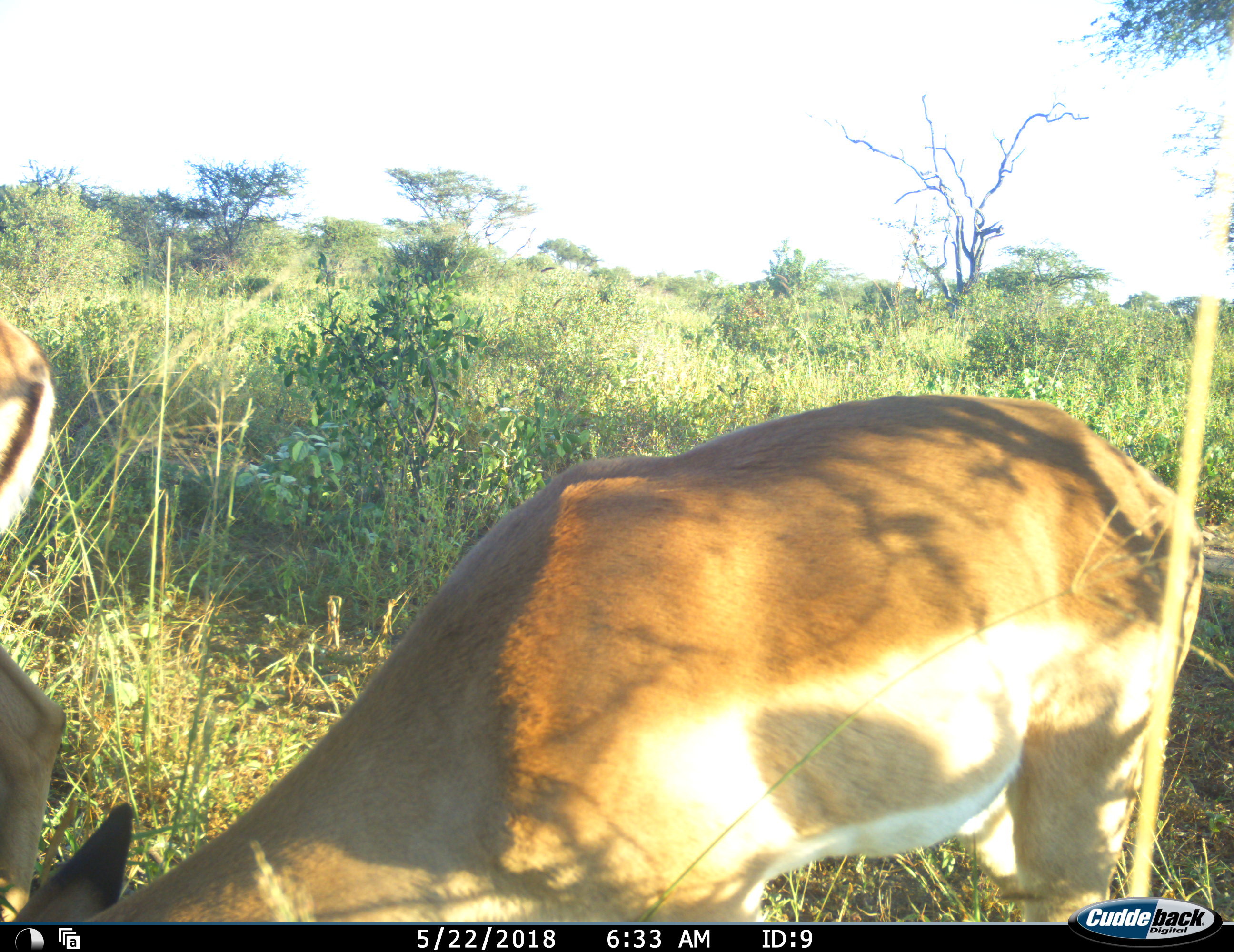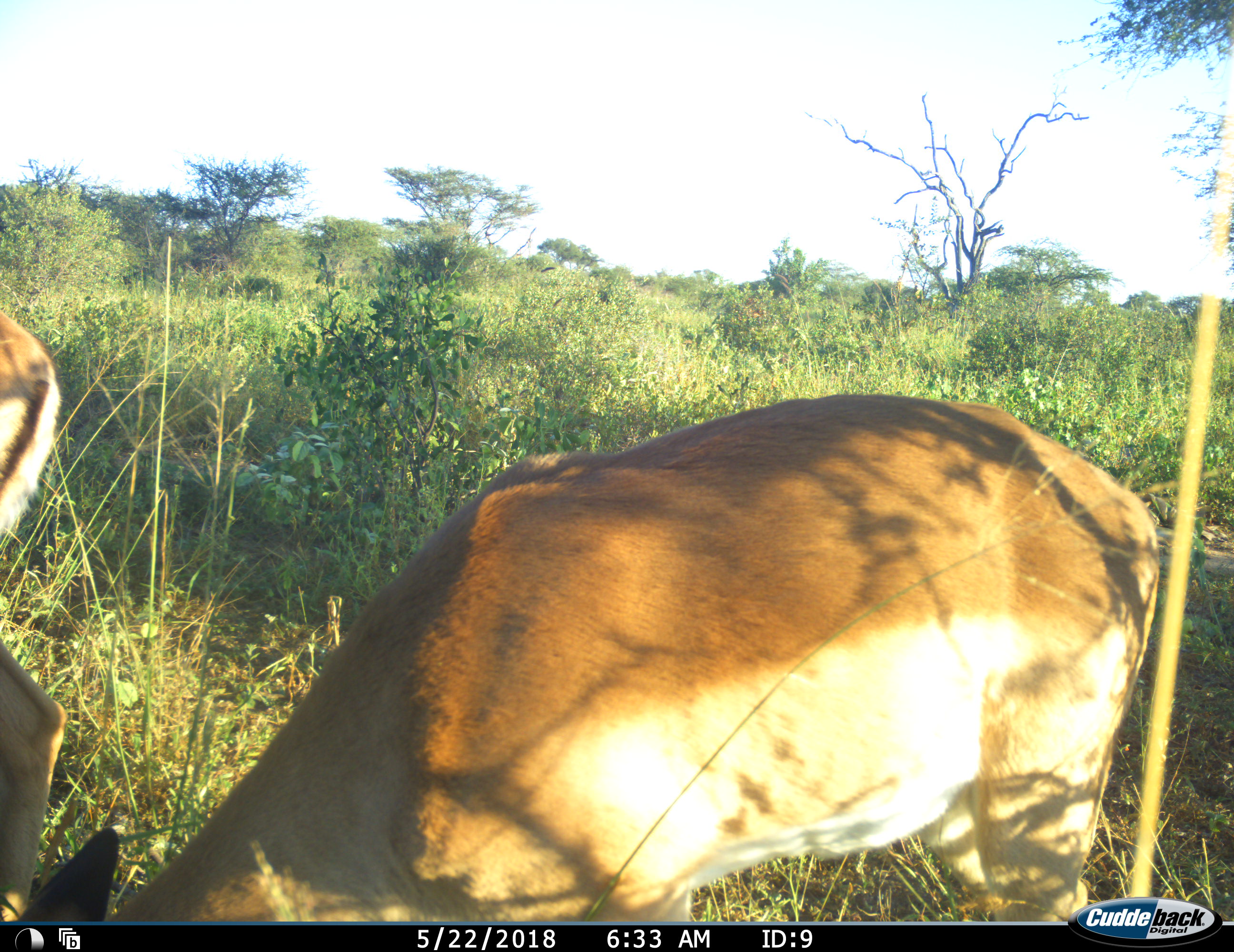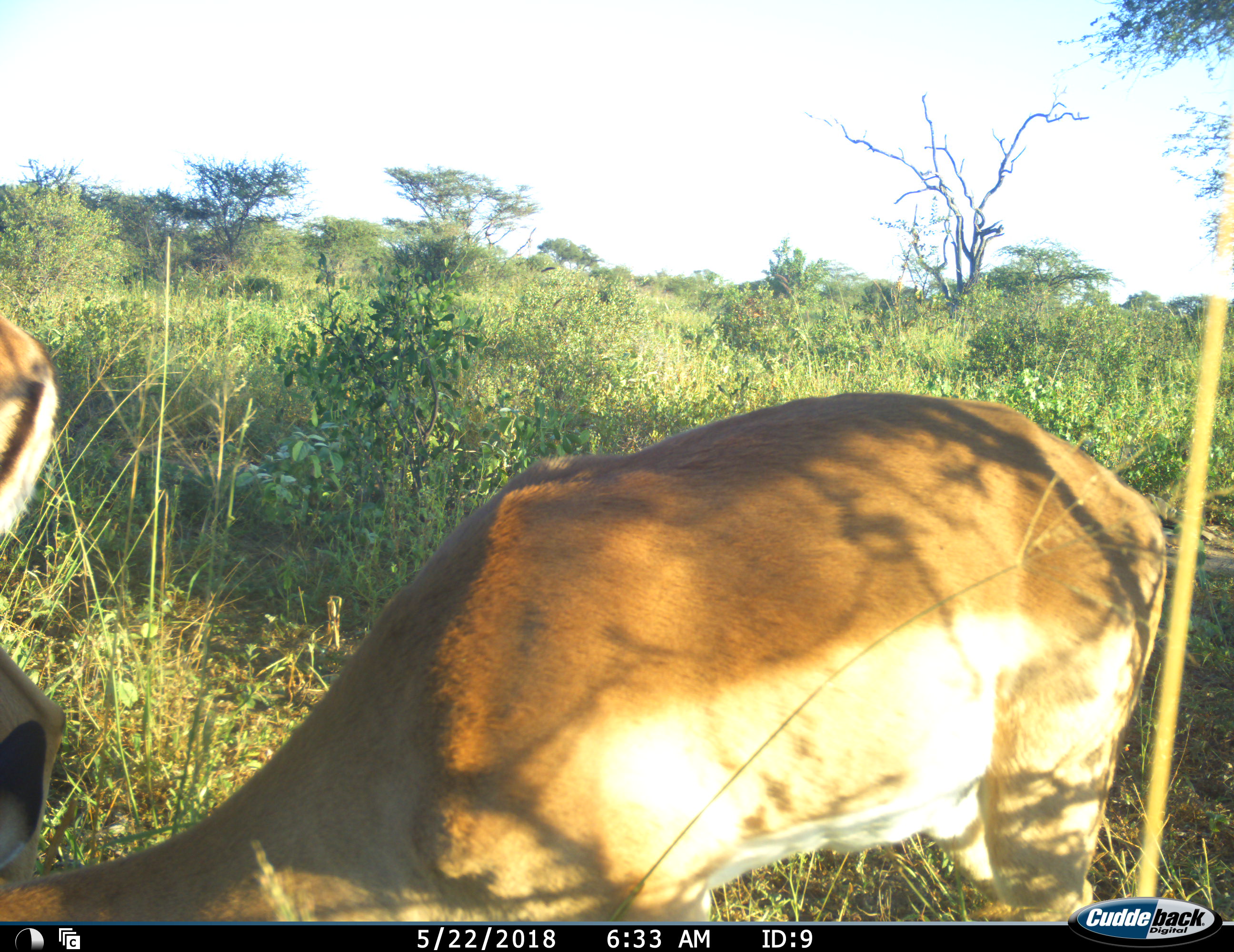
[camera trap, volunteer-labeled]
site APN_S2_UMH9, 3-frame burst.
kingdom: Animalia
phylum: Chordata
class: Mammalia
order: Artiodactyla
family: Bovidae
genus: Aepyceros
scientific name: Aepyceros melampus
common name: impala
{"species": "impala (Aepyceros melampus)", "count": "2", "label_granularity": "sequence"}